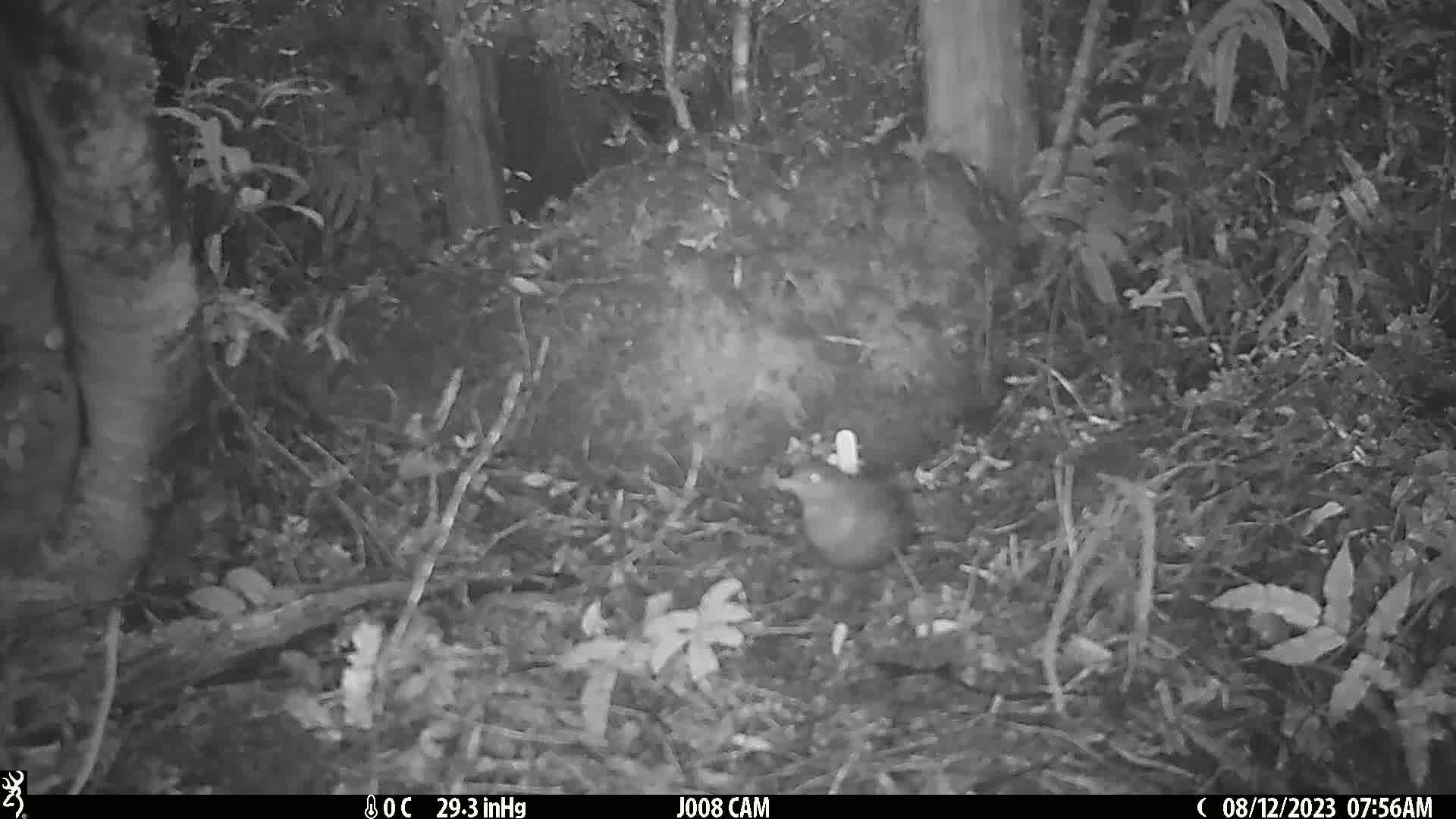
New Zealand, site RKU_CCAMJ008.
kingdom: Animalia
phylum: Chordata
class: Aves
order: Passeriformes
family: Turdidae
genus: Turdus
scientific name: Turdus merula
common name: eurasian blackbird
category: blackbird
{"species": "blackbird (eurasian blackbird) (Turdus merula)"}